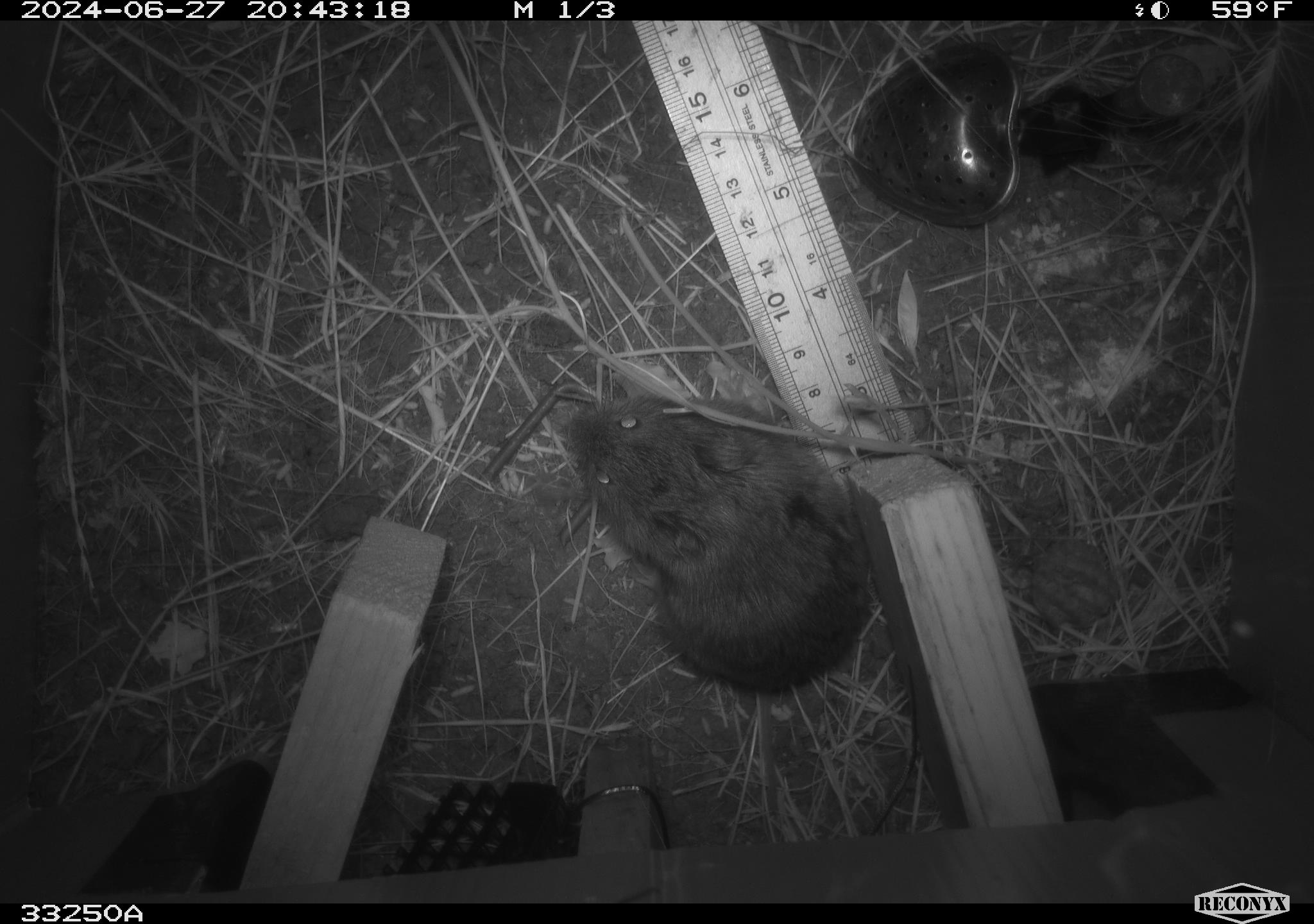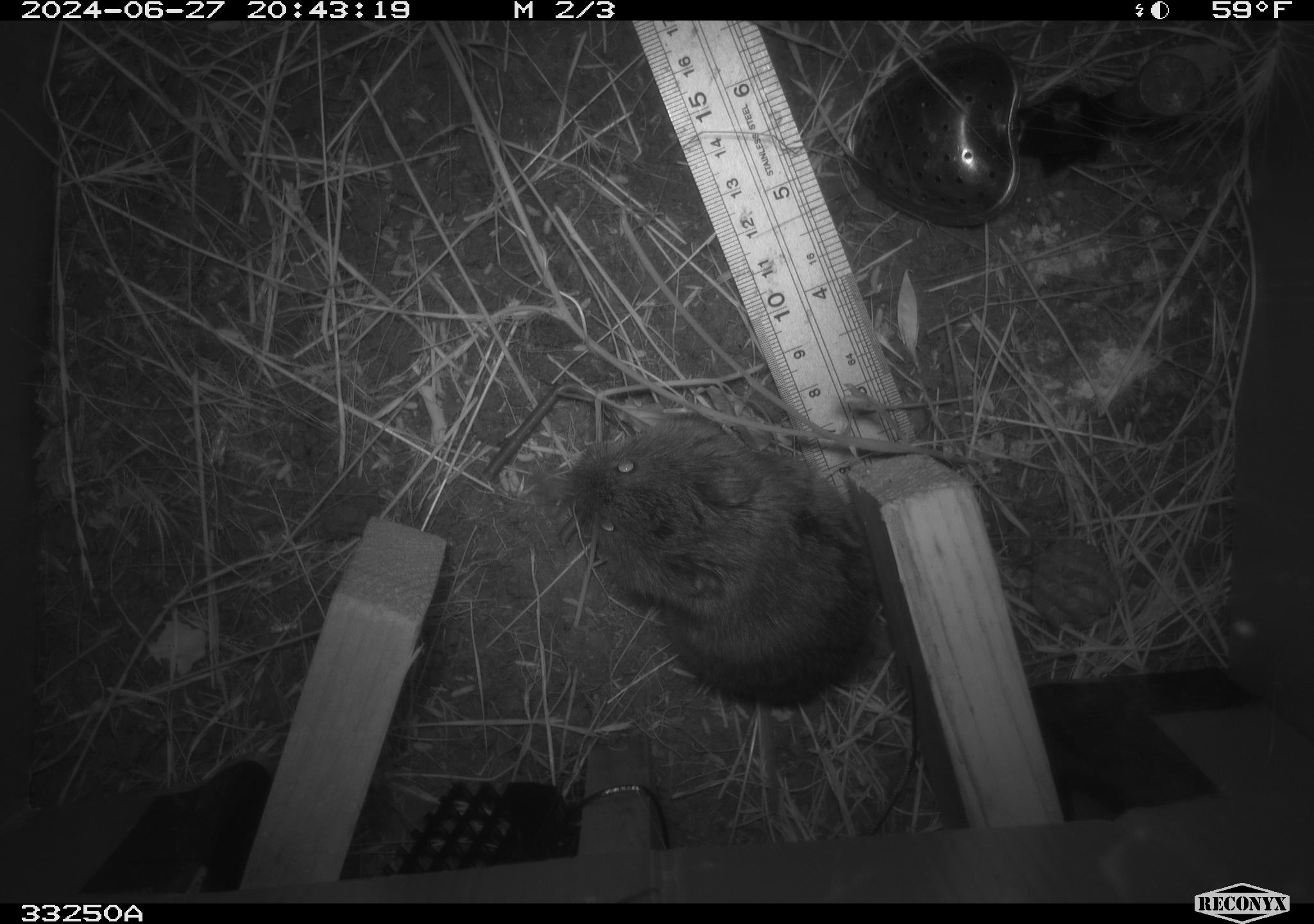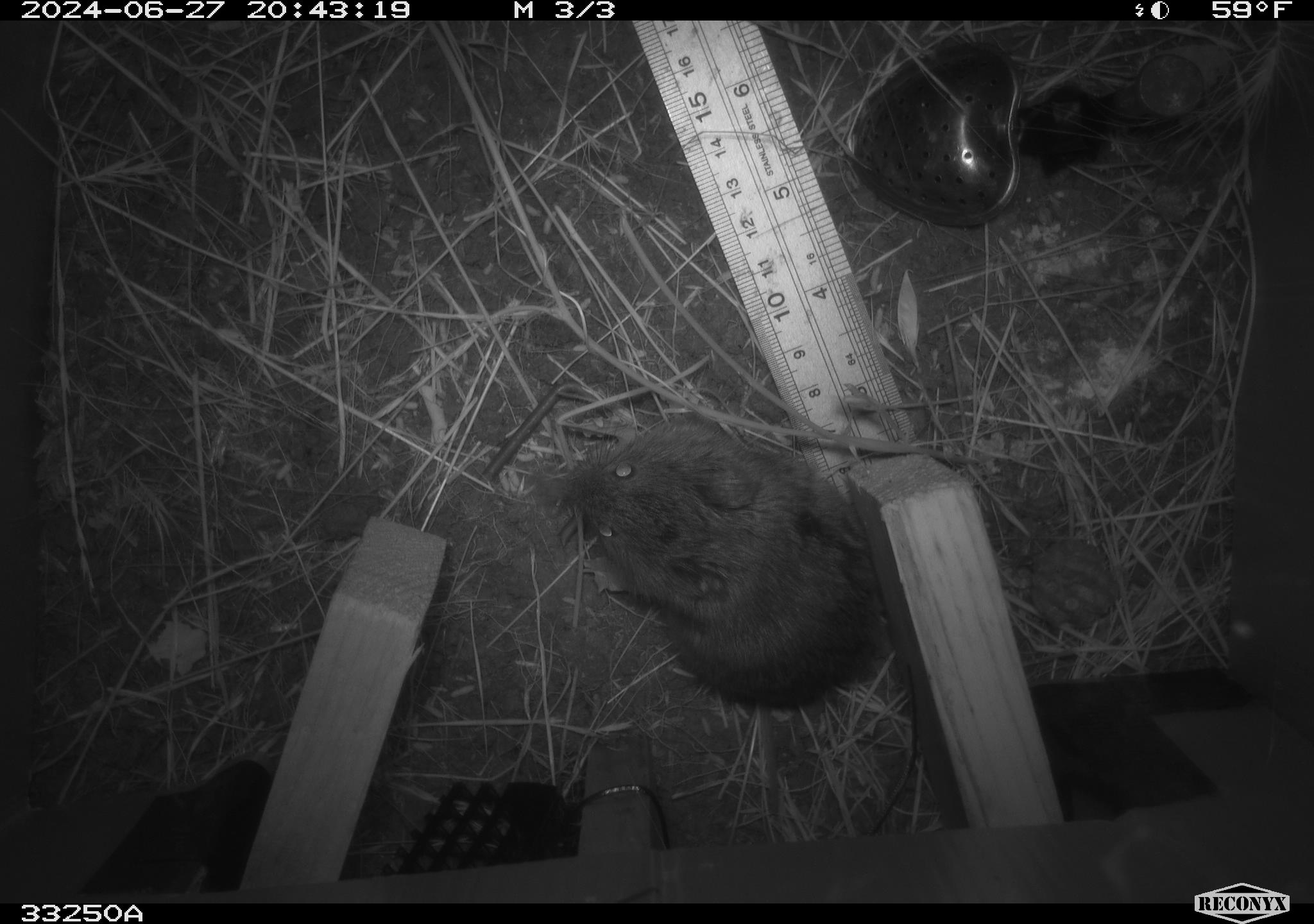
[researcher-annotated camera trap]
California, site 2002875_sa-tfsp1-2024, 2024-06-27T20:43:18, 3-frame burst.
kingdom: Animalia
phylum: Chordata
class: Mammalia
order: Rodentia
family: Cricetidae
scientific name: Arvicolinae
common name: voles, lemmings, and muskrats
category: arvicolinae subfamily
Arvicolinae subfamily (voles, lemmings, and muskrats) (Arvicolinae).